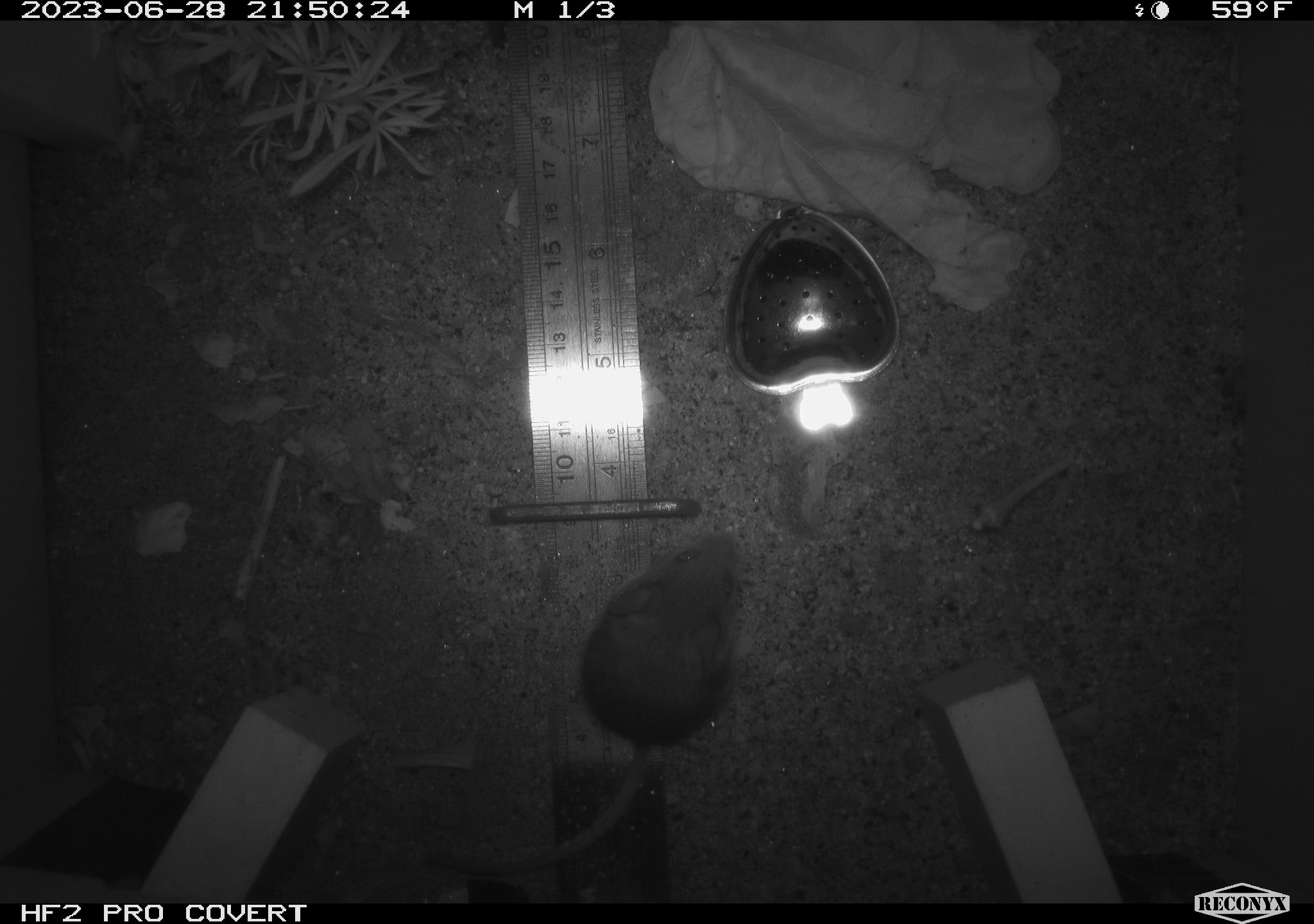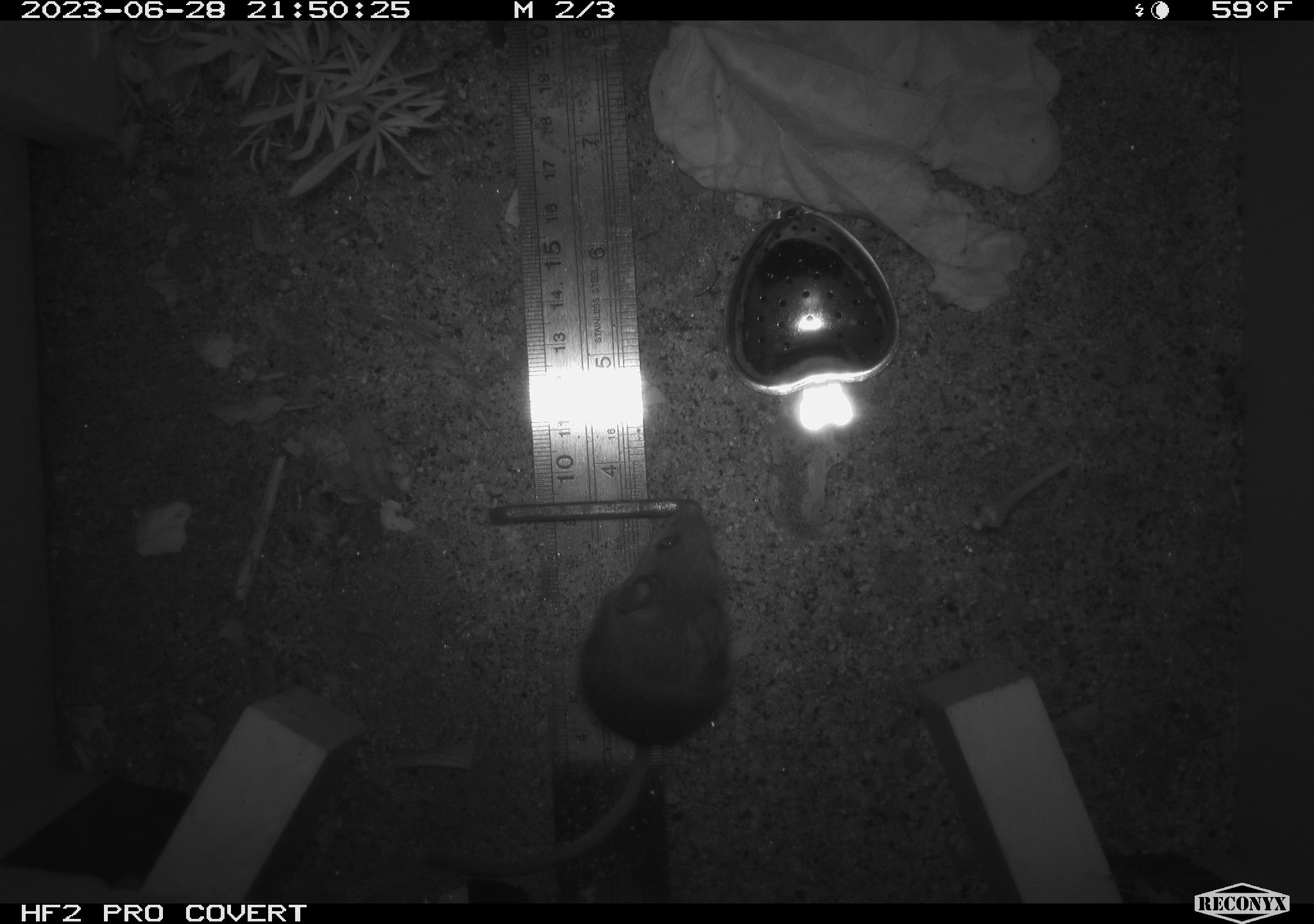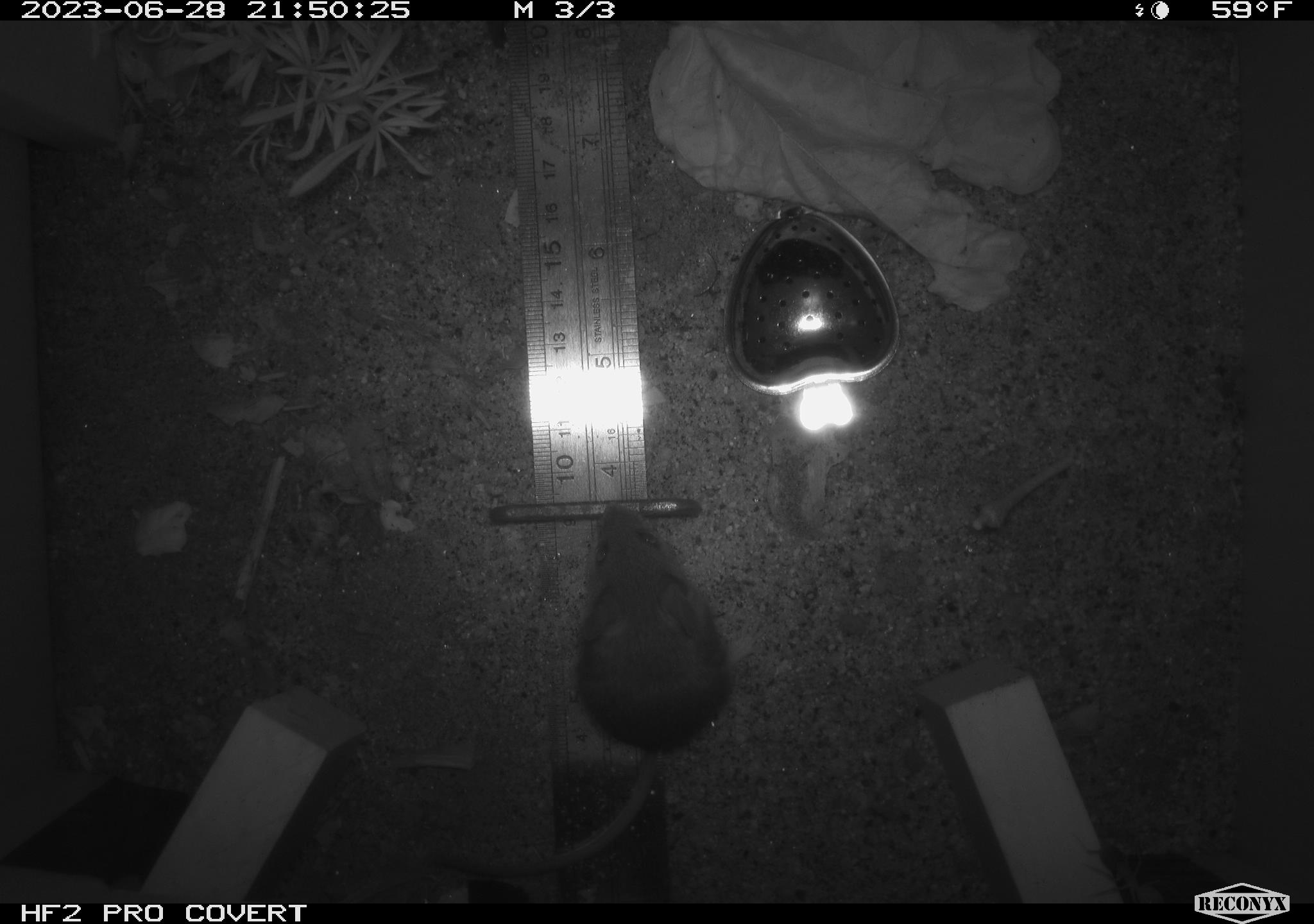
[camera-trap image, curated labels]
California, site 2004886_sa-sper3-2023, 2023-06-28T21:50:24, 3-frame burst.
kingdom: Animalia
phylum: Chordata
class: Mammalia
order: Rodentia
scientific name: Rodentia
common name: mouse species